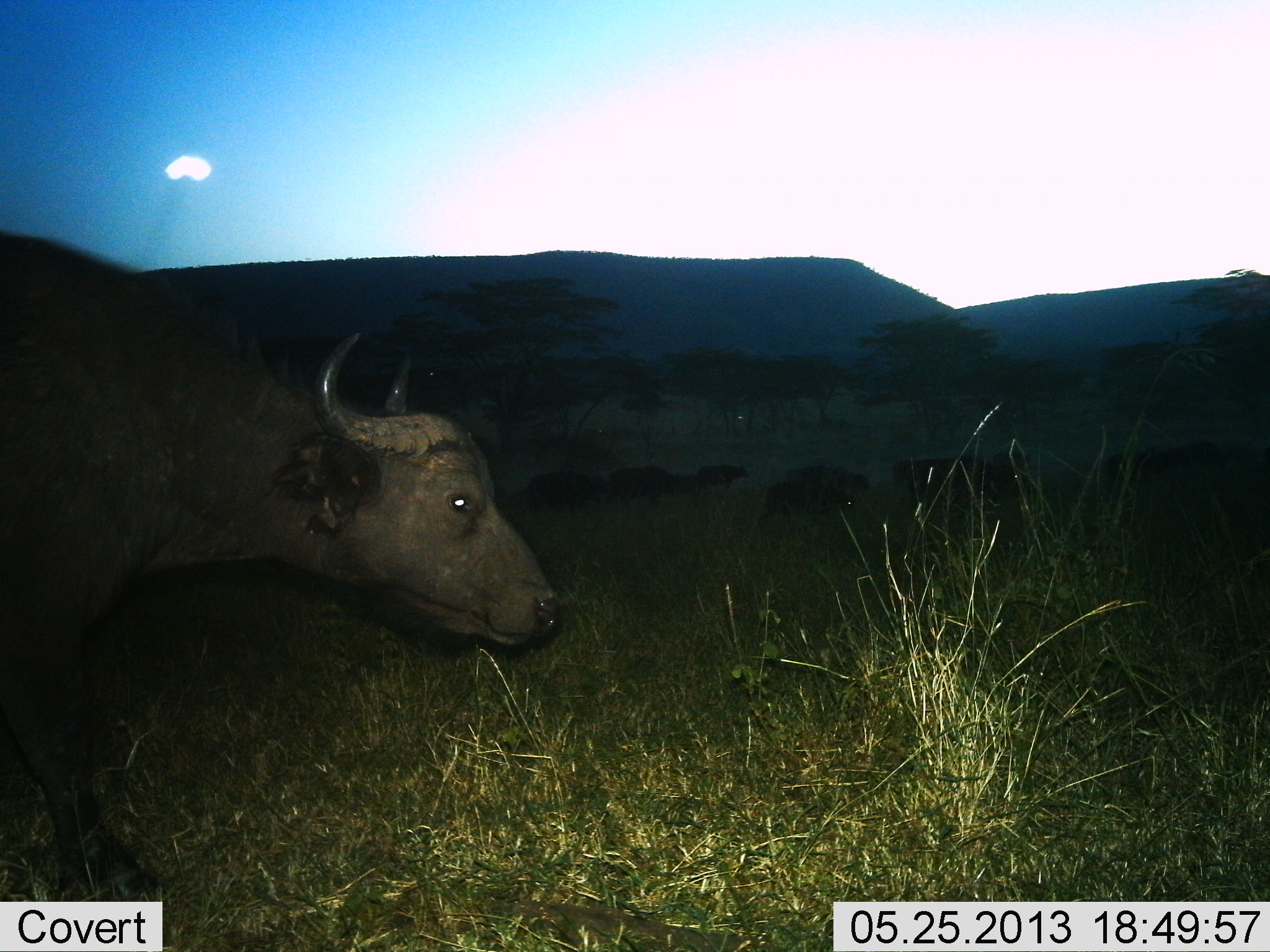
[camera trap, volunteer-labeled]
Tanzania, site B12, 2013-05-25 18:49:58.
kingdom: Animalia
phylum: Chordata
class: Mammalia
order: Artiodactyla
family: Bovidae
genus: Syncerus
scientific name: Syncerus caffer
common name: cape buffalo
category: buffalo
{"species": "buffalo (cape buffalo) (Syncerus caffer)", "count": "9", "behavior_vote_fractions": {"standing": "26%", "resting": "0%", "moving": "84%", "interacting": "0%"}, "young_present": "5%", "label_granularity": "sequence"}